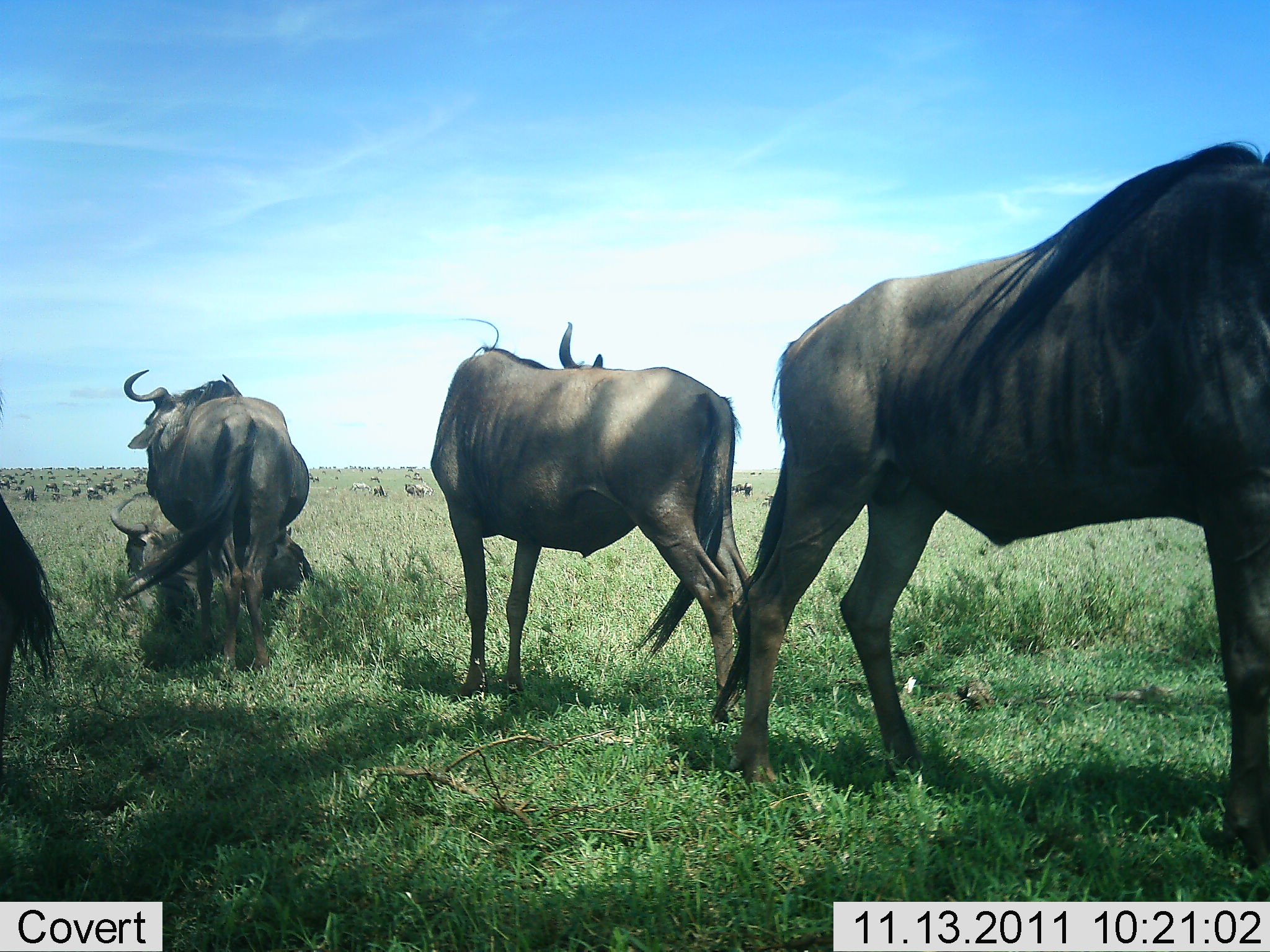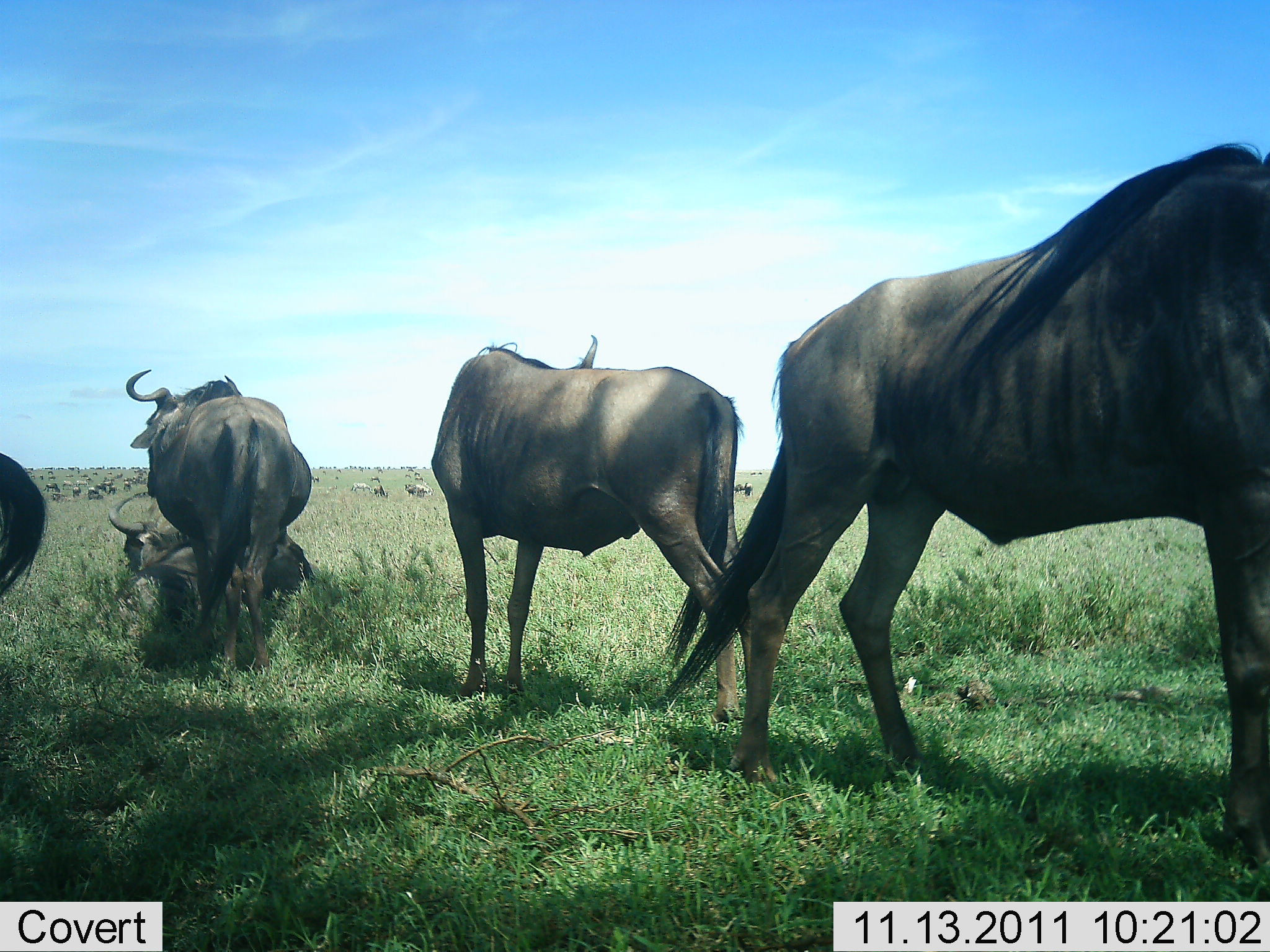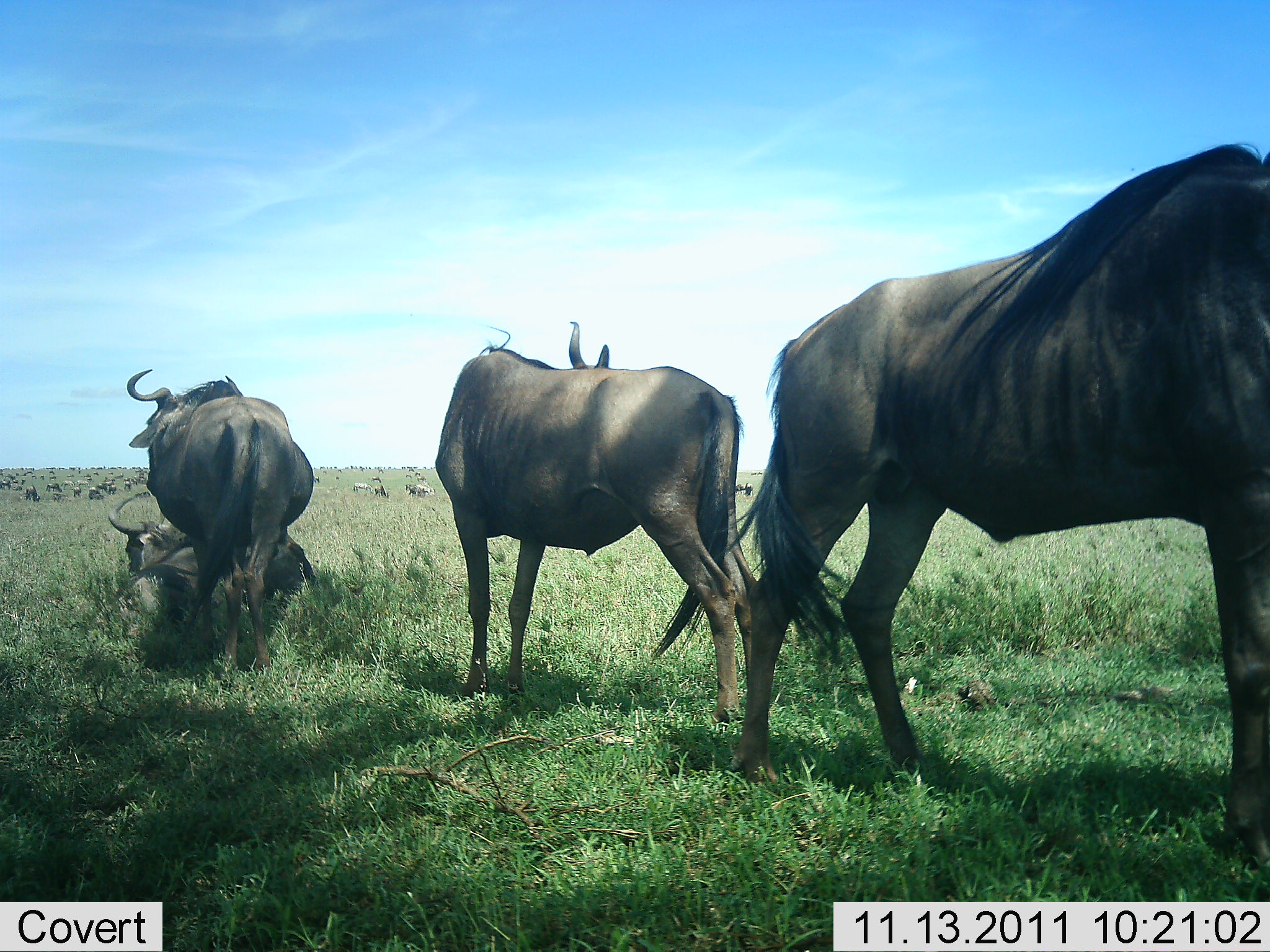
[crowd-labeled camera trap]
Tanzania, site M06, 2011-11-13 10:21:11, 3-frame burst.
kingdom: Animalia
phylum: Chordata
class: Mammalia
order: Artiodactyla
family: Bovidae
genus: Connochaetes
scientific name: Connochaetes taurinus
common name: blue wildebeest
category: wildebeest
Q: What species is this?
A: Wildebeest (blue wildebeest) (Connochaetes taurinus).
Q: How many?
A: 5.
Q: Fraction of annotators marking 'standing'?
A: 80%.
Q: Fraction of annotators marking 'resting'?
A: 80%.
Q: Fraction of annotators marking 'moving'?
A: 0%.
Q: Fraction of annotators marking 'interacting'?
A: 0%.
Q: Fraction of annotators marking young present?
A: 0%.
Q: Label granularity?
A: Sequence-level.